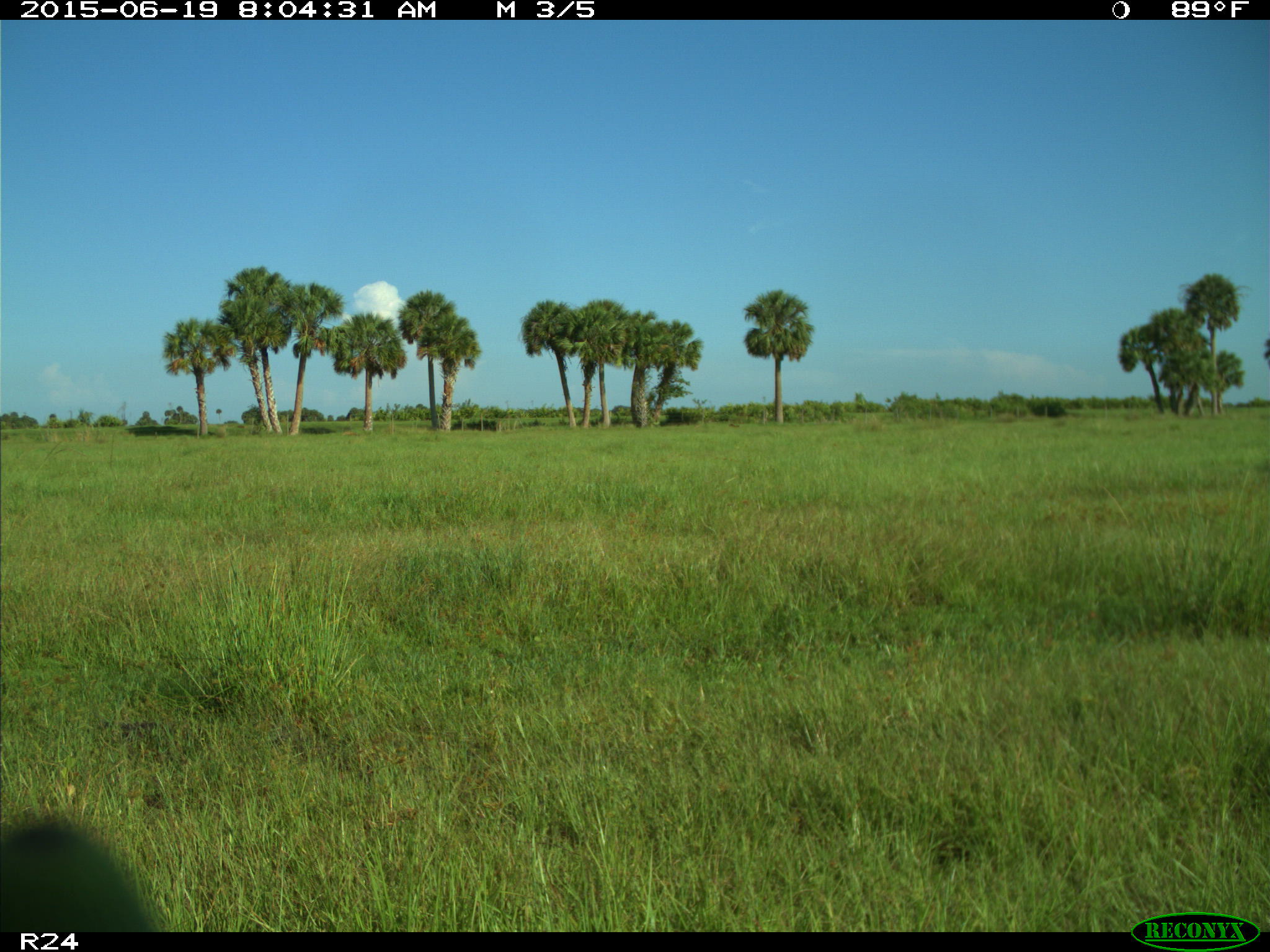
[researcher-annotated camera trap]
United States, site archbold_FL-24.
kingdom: Animalia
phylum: Chordata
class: Mammalia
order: Artiodactyla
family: Bovidae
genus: Bos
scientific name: Bos taurus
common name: domestic cow